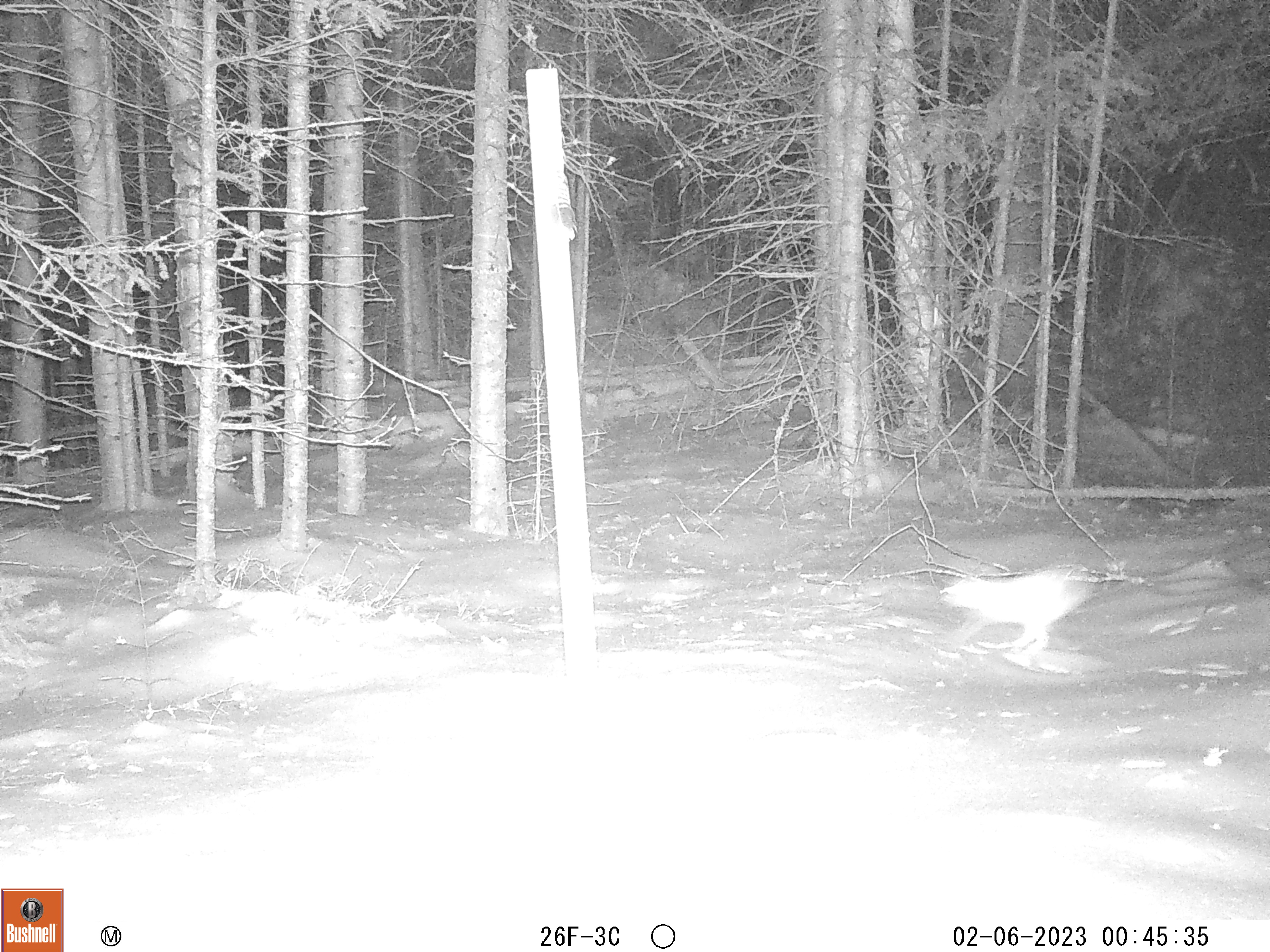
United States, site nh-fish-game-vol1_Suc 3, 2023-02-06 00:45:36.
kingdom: Animalia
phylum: Chordata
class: Mammalia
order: Lagomorpha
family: Leporidae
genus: Lepus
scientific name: Lepus americanus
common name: snowshoe hare